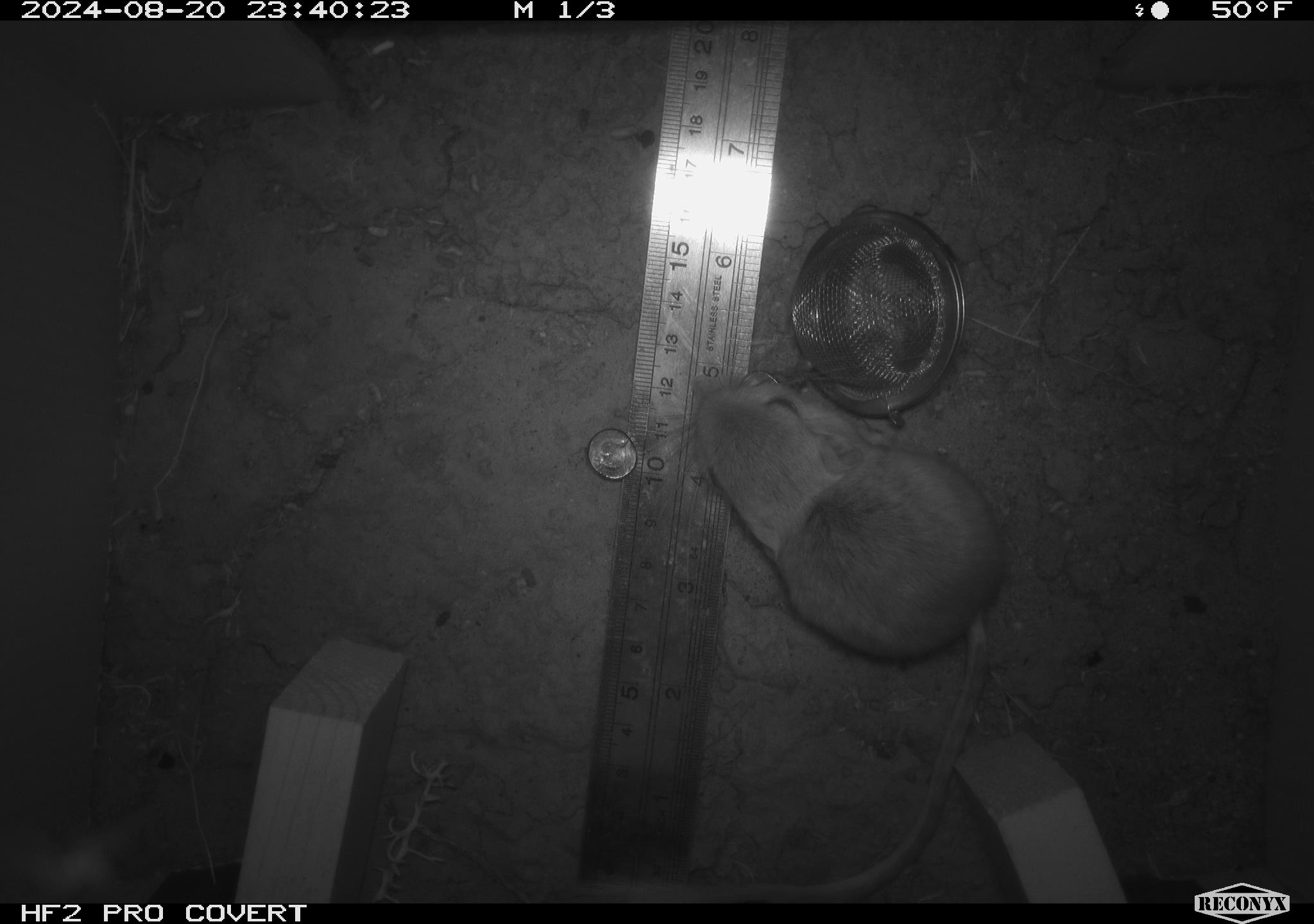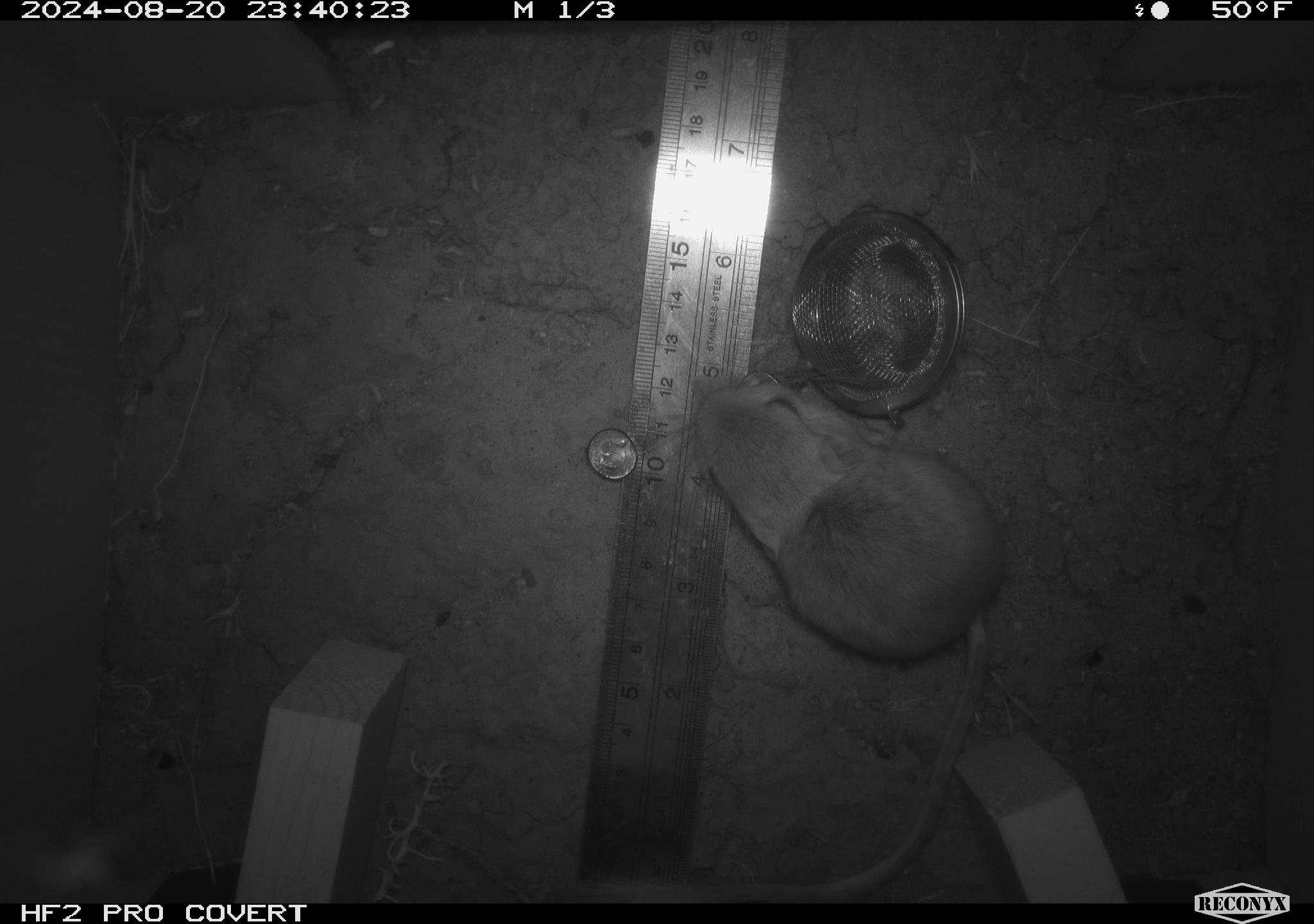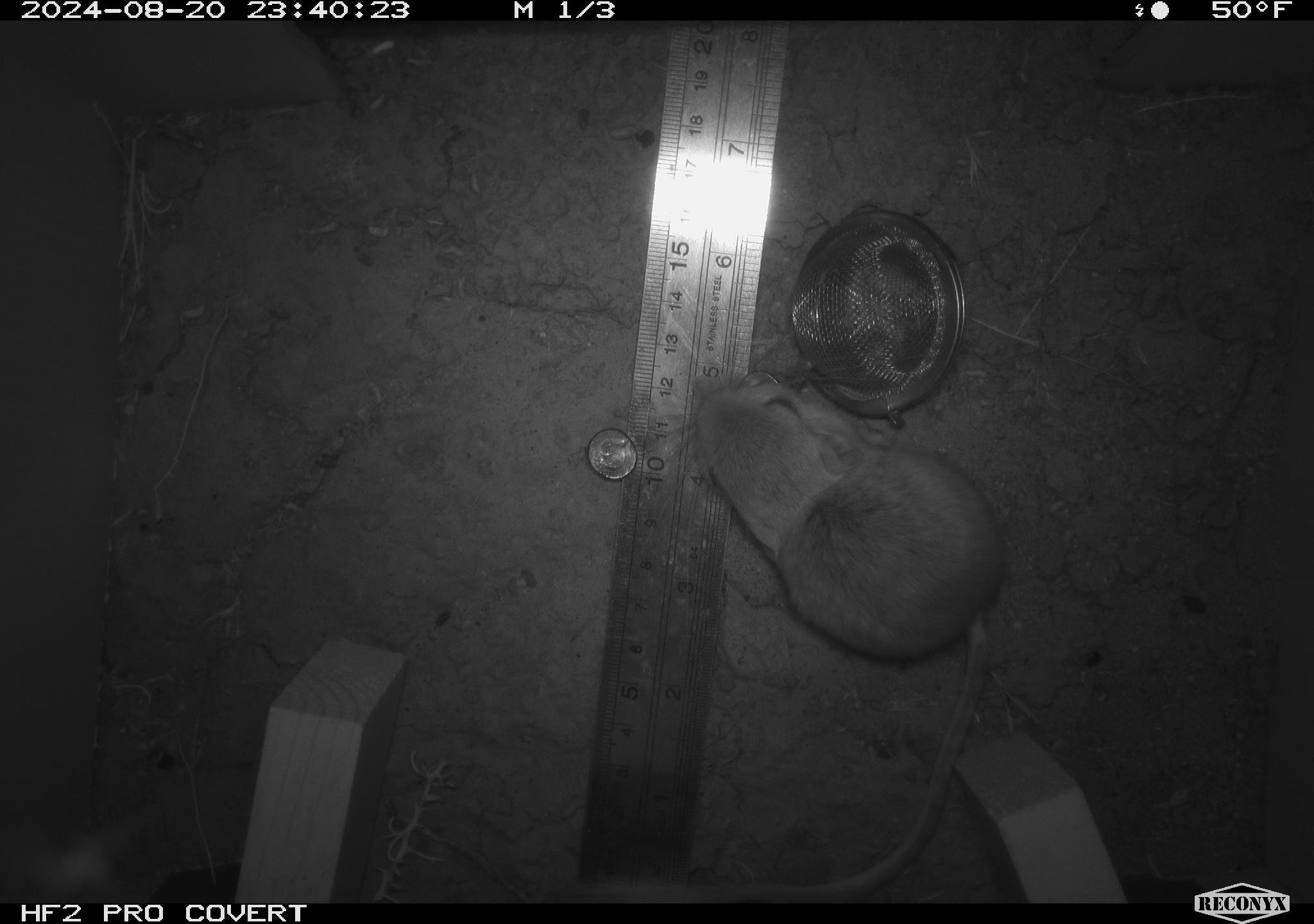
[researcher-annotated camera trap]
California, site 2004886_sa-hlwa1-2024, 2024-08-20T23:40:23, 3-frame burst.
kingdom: Animalia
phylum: Chordata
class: Mammalia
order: Rodentia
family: Heteromyidae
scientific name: Heteromyidae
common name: kangaroo rats and pocket mice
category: heteromyidae family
Heteromyidae family (kangaroo rats and pocket mice) (Heteromyidae).